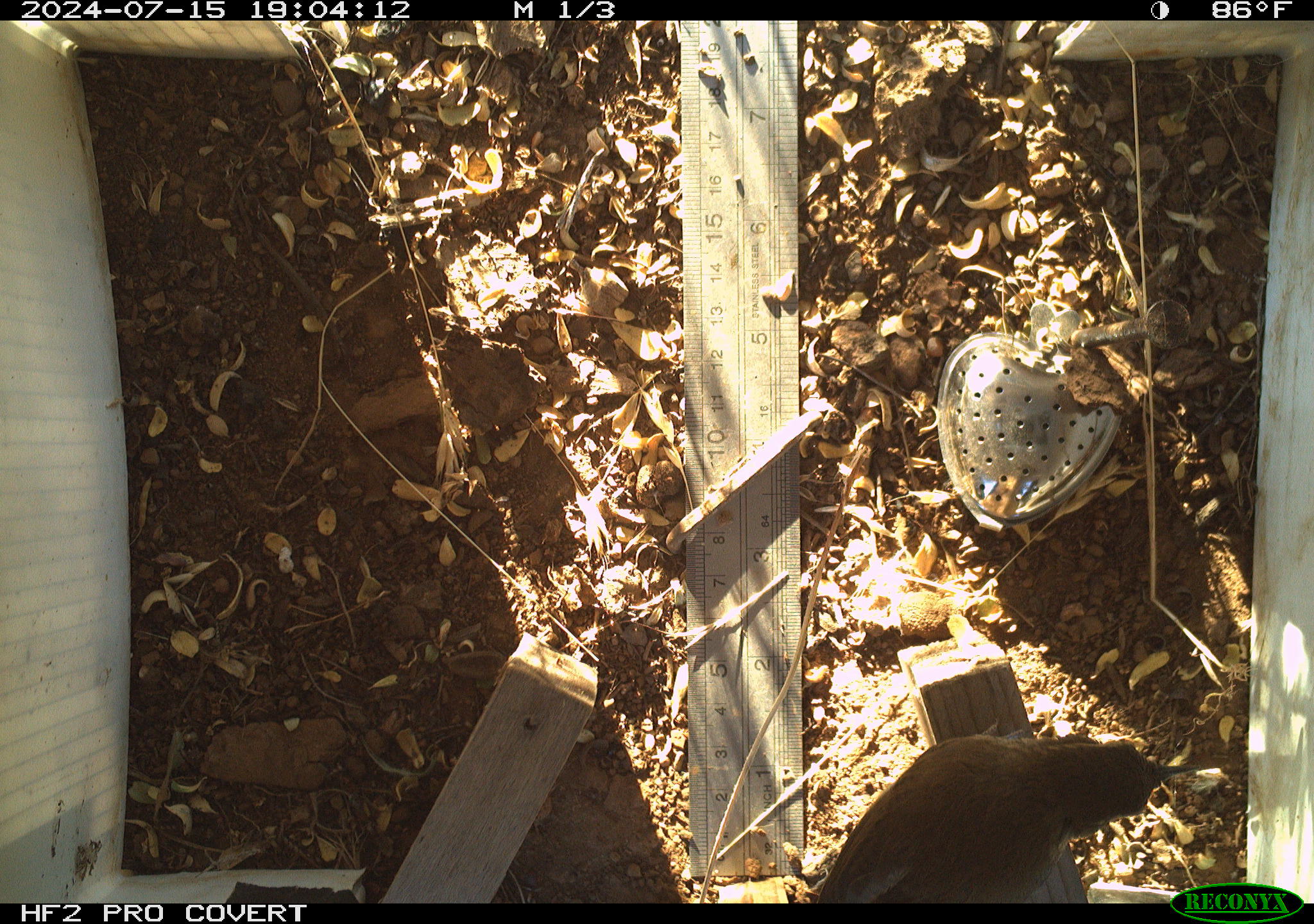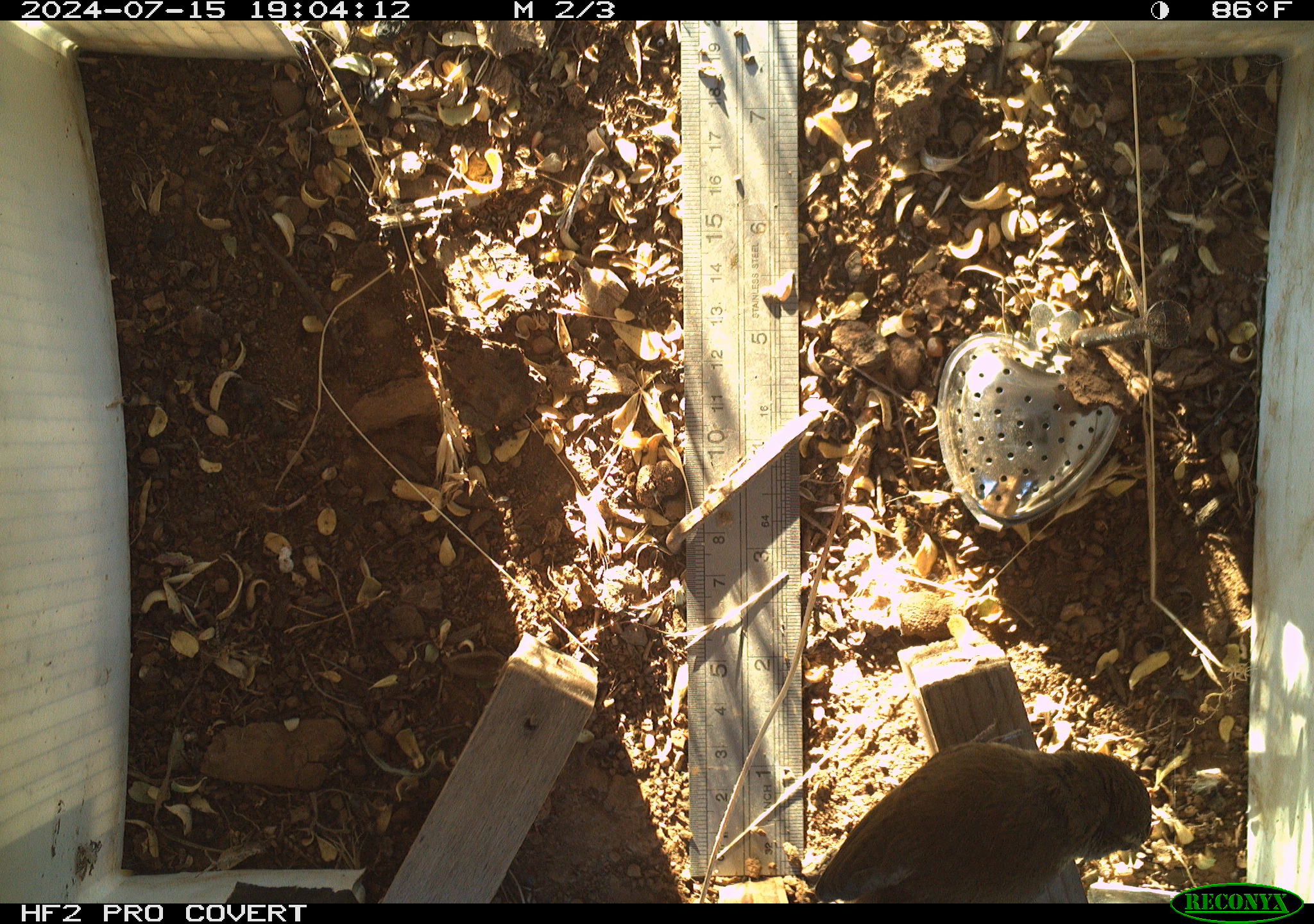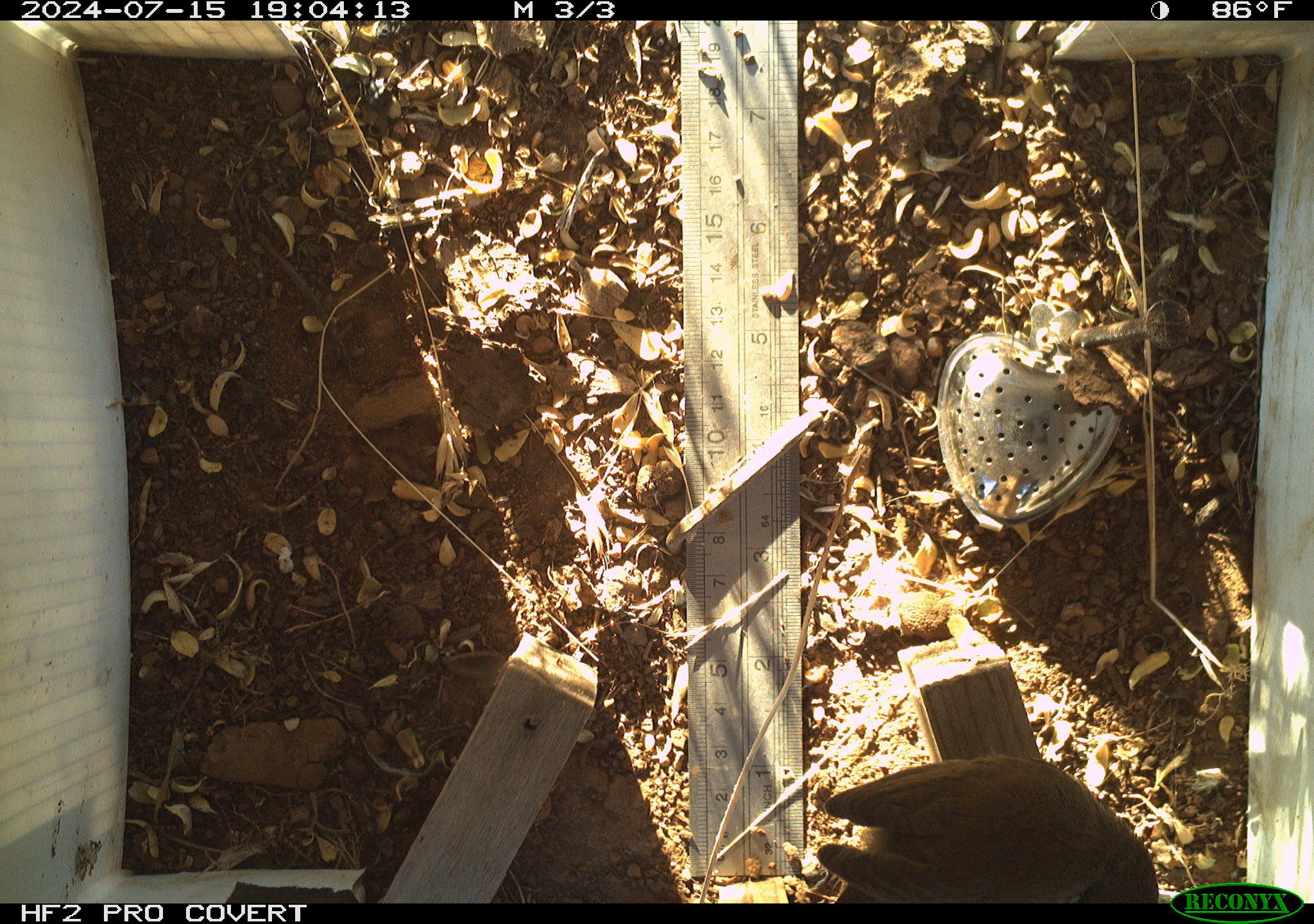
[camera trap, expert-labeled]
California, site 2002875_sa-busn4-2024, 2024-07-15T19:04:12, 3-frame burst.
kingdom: Animalia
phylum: Chordata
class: Aves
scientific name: Aves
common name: bird